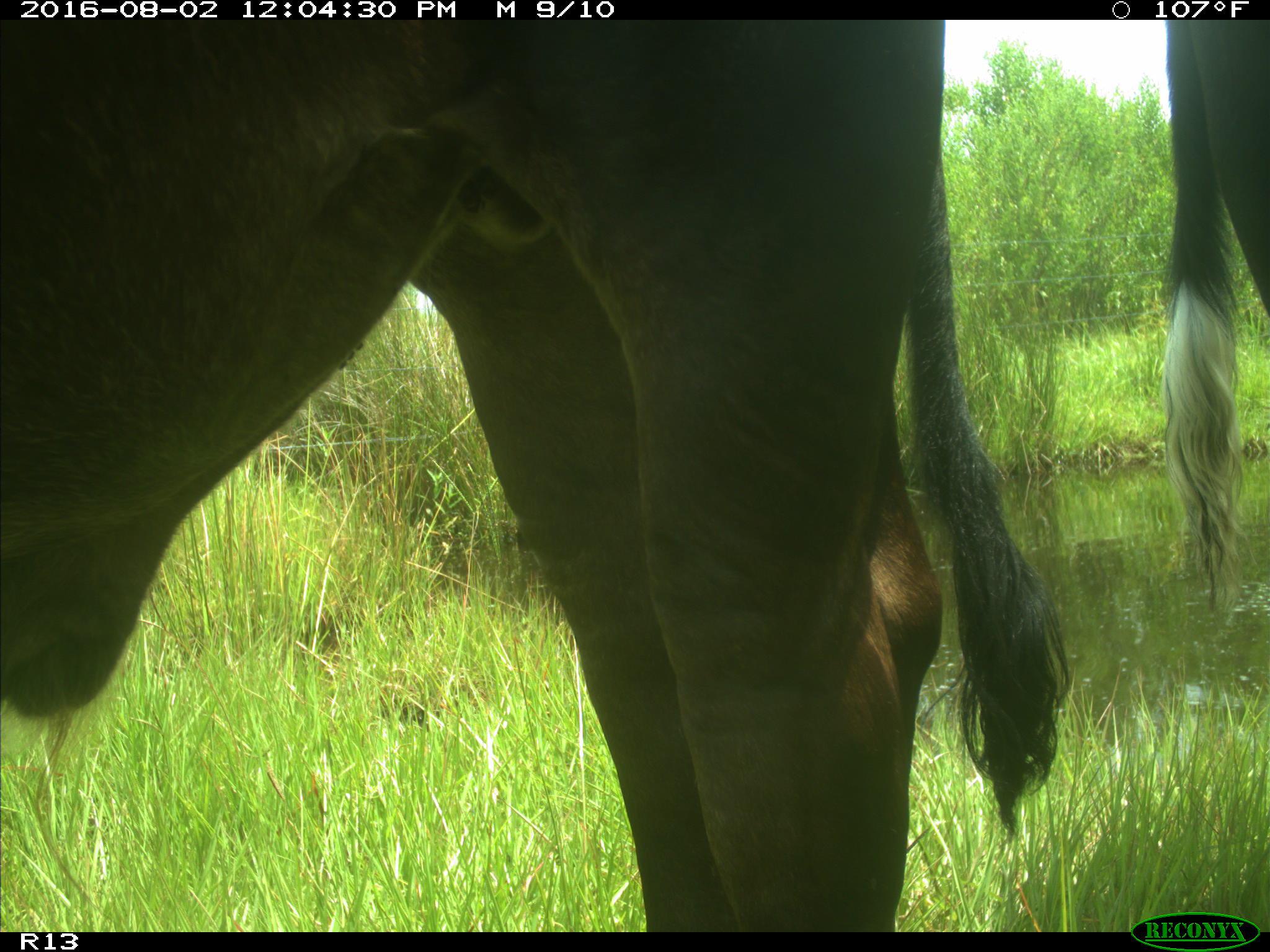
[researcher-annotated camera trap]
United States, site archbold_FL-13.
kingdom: Animalia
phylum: Chordata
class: Mammalia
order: Artiodactyla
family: Bovidae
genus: Bos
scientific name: Bos taurus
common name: domestic cow